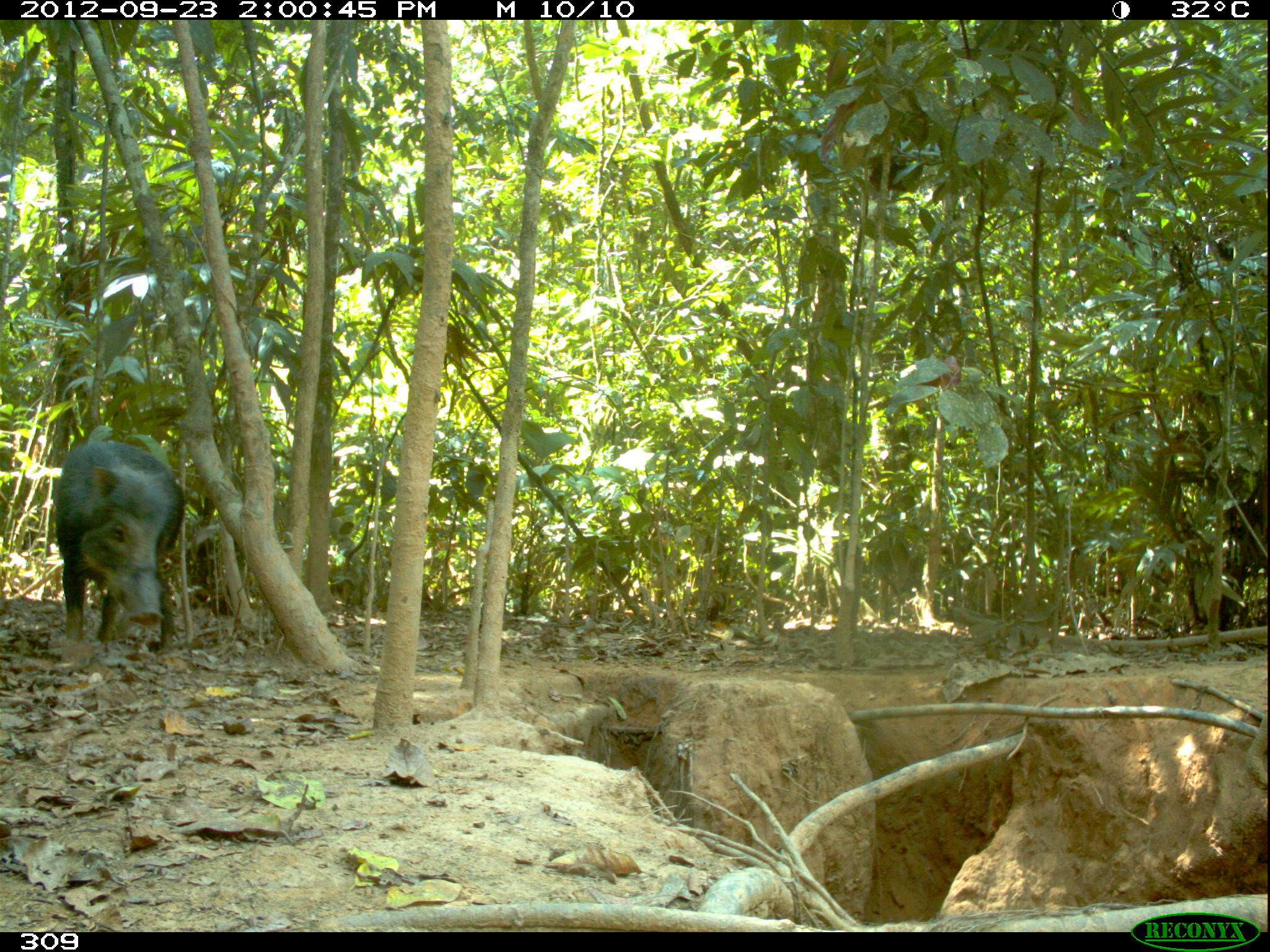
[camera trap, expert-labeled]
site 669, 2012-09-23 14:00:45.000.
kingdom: Animalia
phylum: Chordata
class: Mammalia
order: Artiodactyla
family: Tayassuidae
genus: Tayassu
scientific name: Tayassu pecari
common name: white-lipped peccary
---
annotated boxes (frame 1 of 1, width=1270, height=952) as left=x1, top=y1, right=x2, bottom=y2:
tayassu pecari: left=52, top=437, right=185, bottom=653